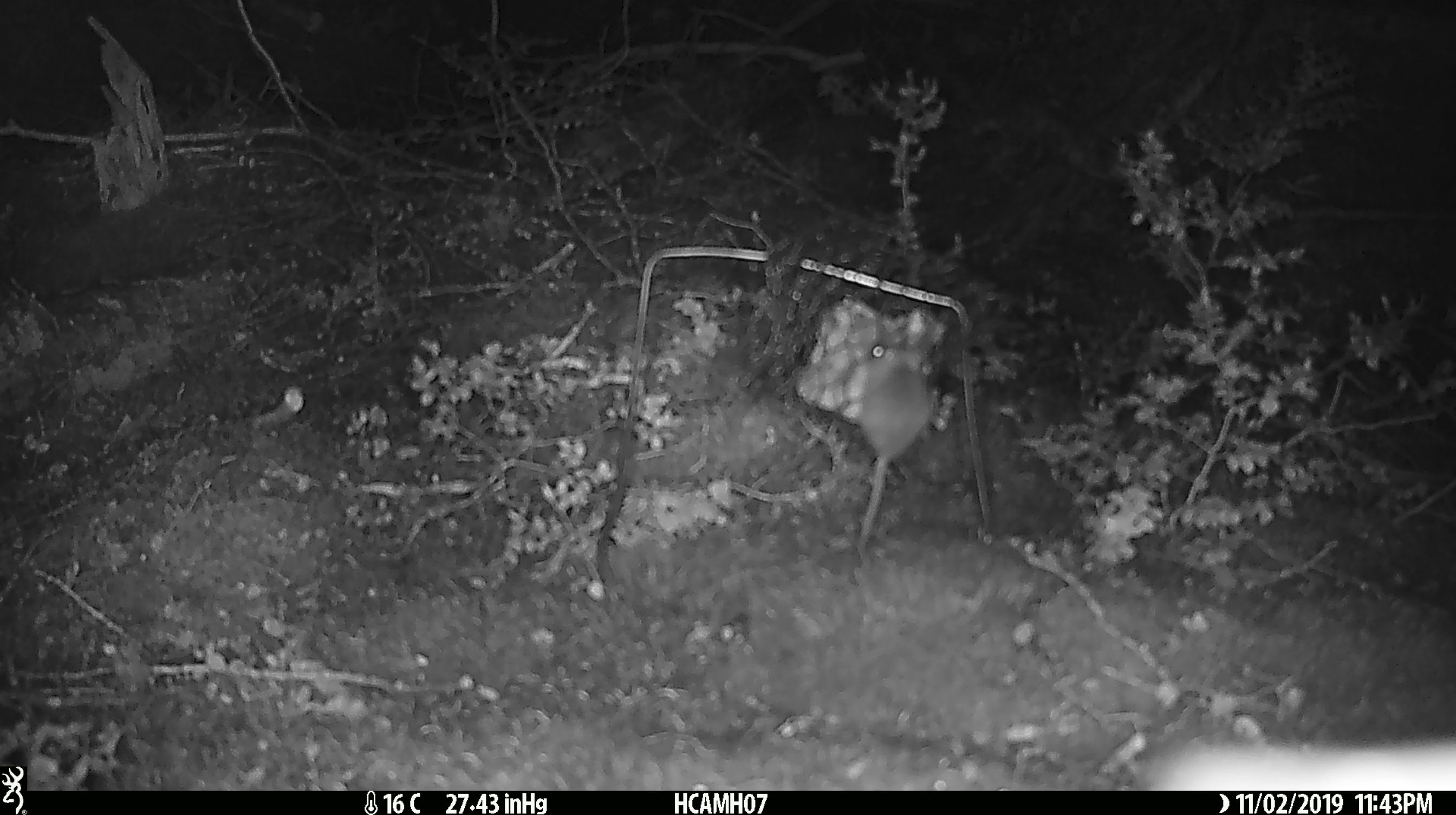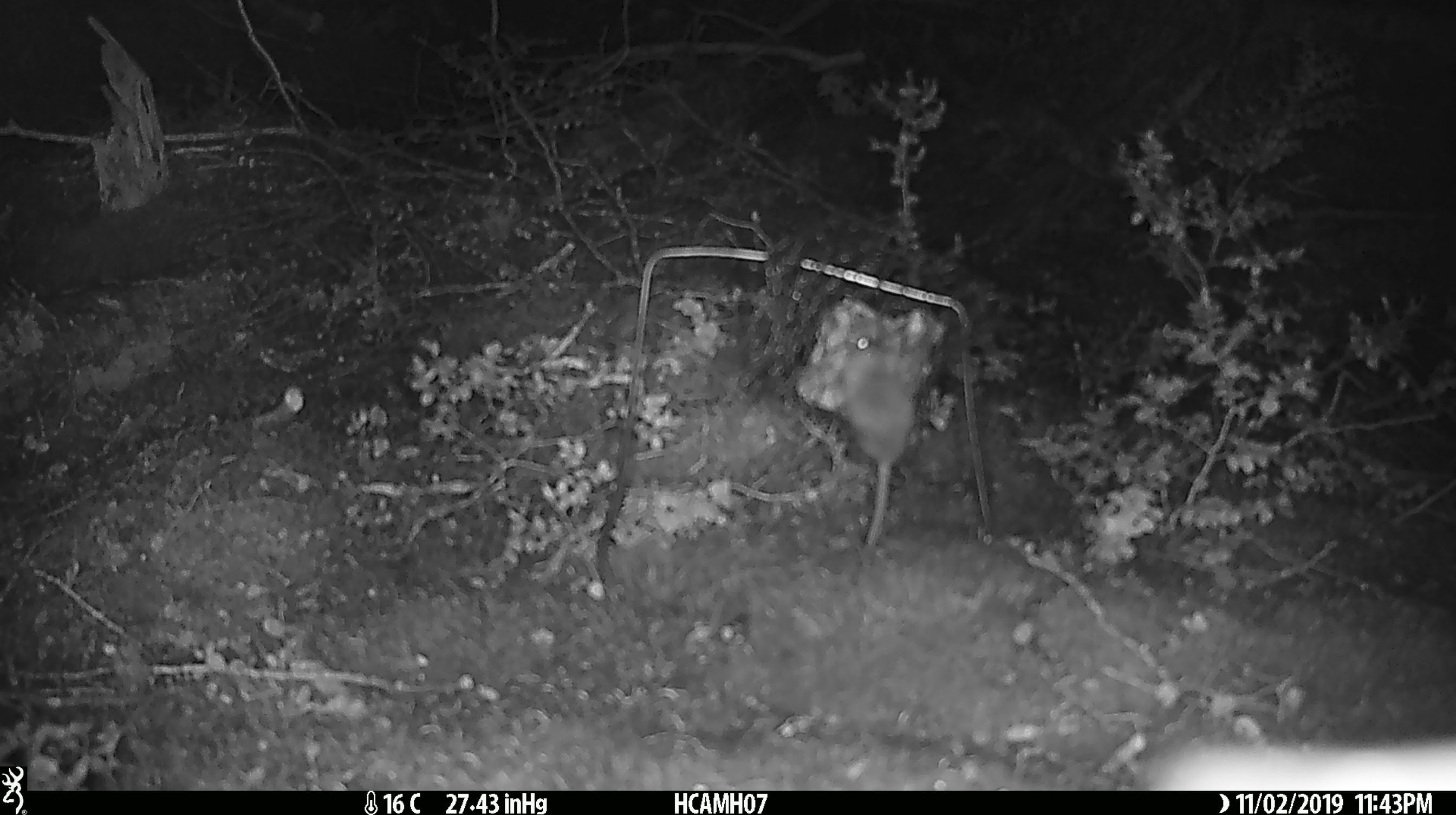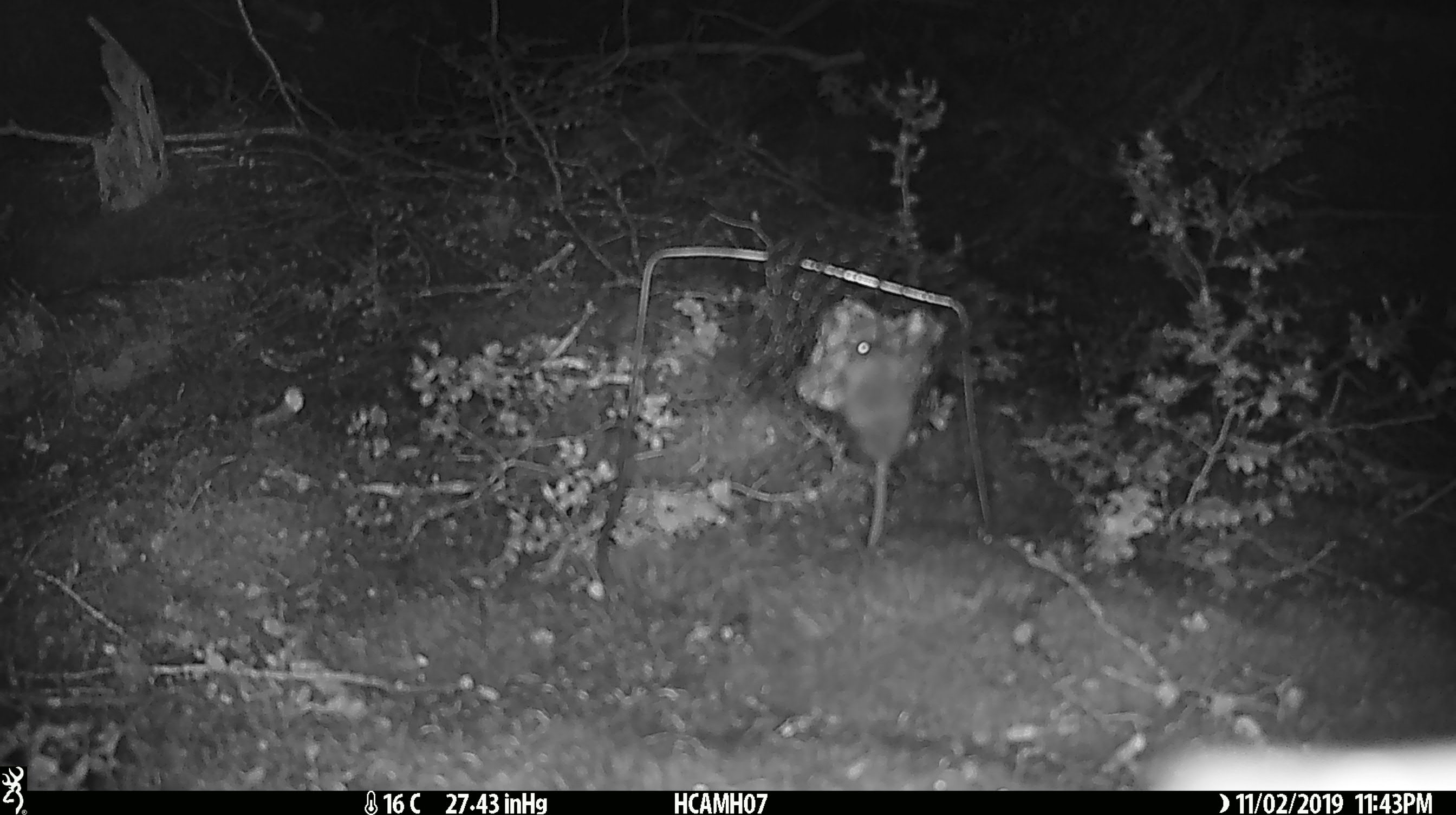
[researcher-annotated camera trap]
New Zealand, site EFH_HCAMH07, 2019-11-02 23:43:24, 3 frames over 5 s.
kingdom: Animalia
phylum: Chordata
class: Mammalia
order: Rodentia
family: Muridae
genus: Mus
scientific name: Mus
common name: mouse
Mouse (Mus).